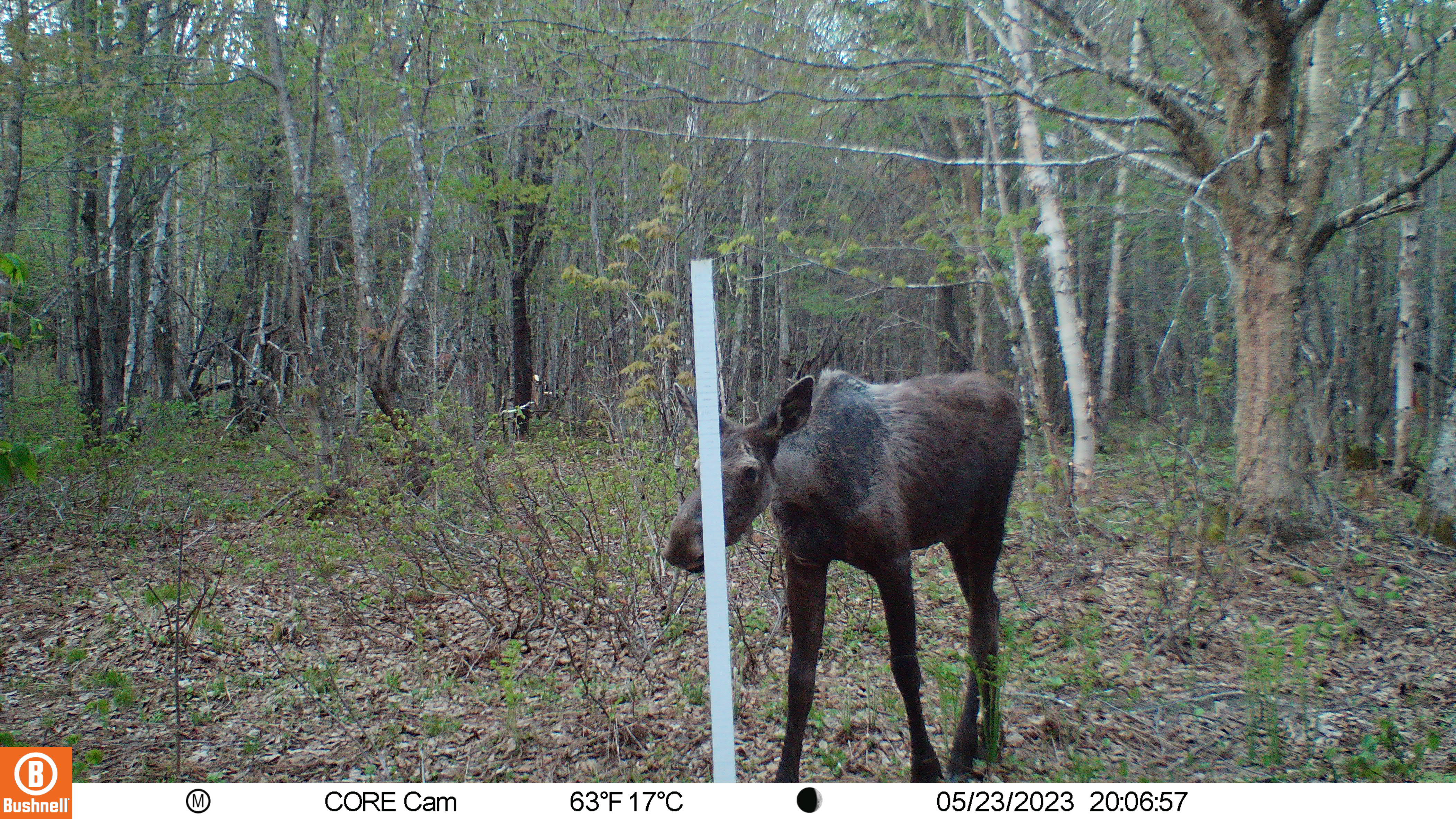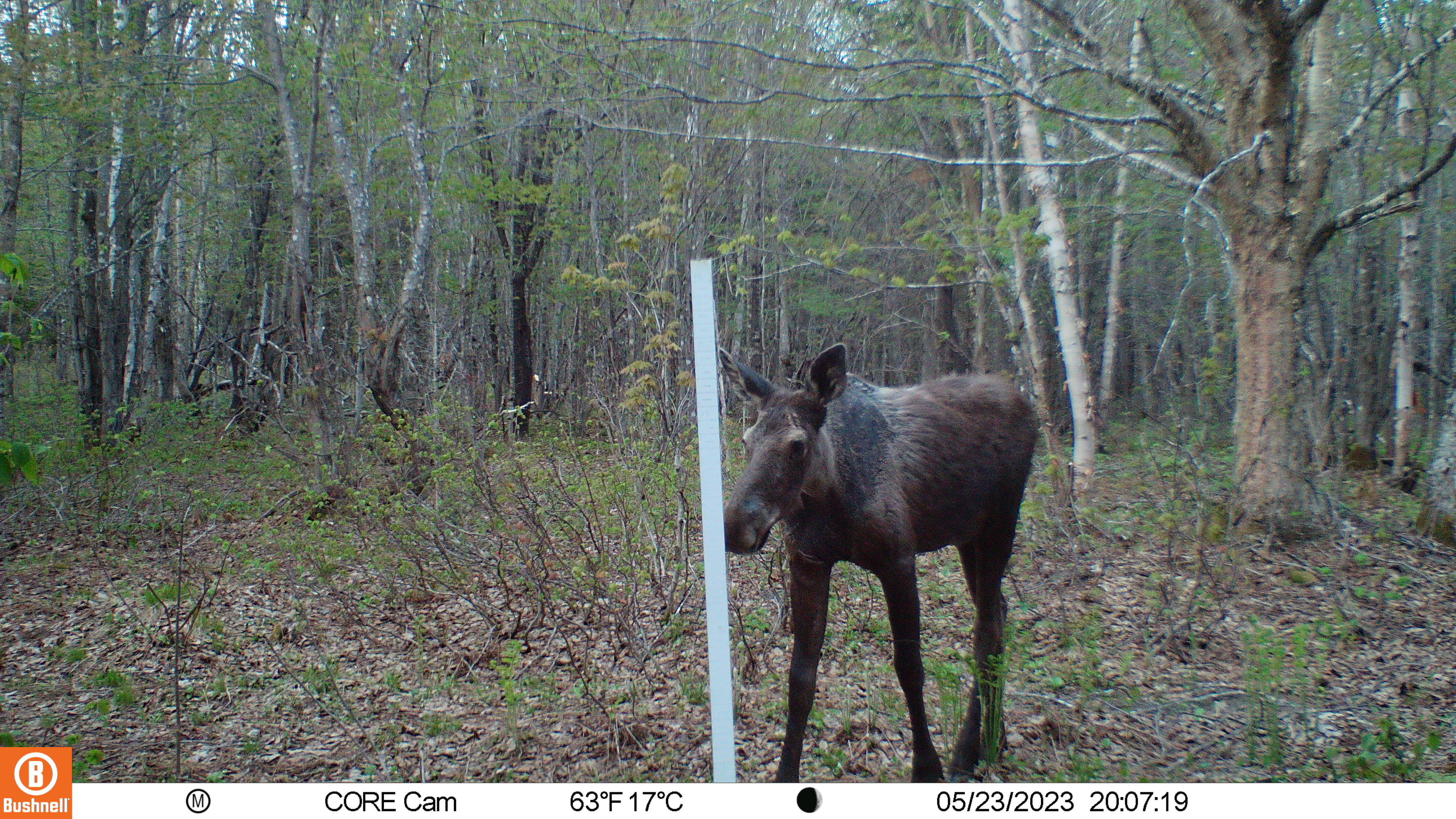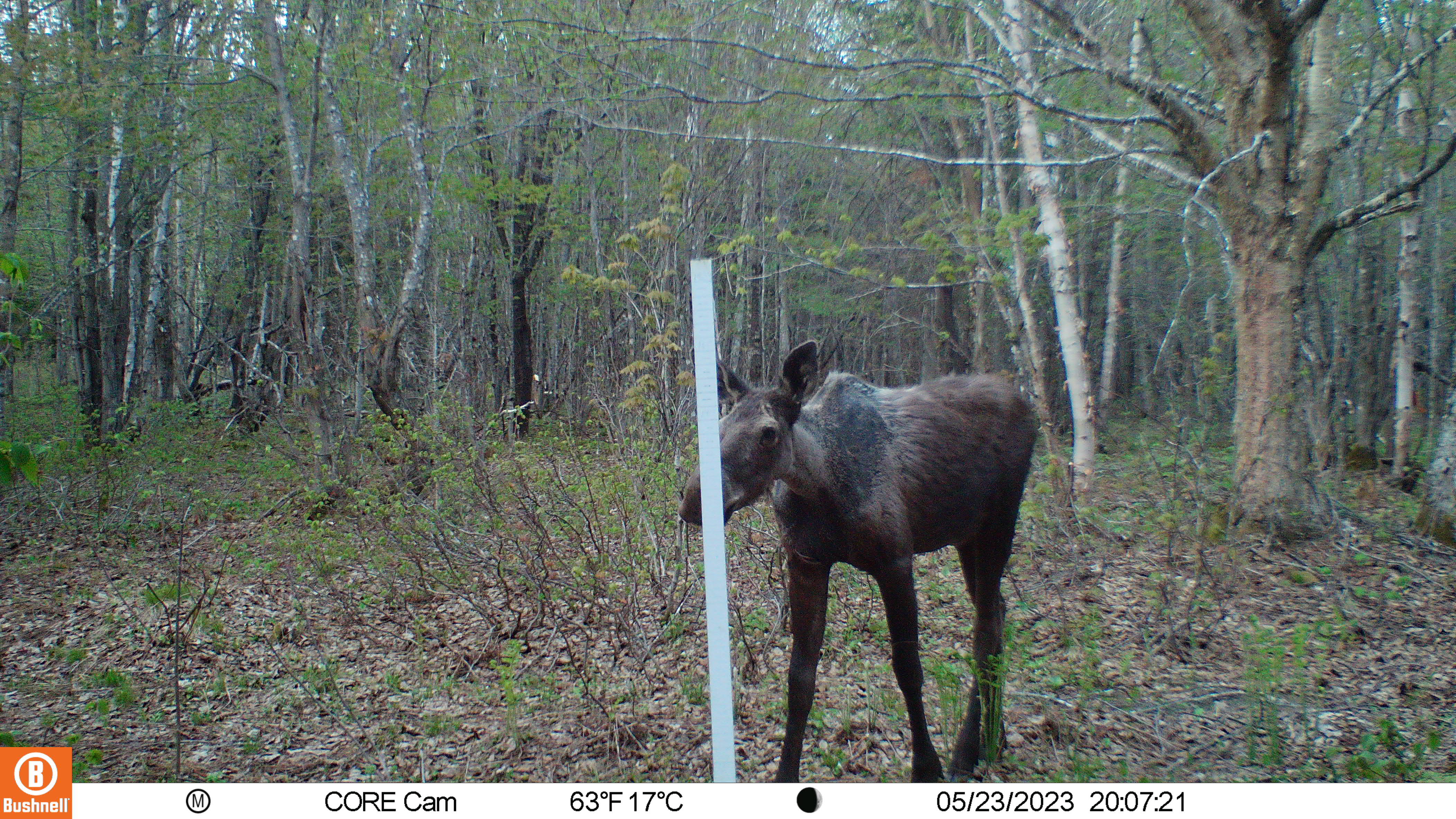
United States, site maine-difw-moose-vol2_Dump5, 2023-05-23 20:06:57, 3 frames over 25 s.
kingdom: Animalia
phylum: Chordata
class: Mammalia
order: Artiodactyla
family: Cervidae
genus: Alces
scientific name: Alces alces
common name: moose